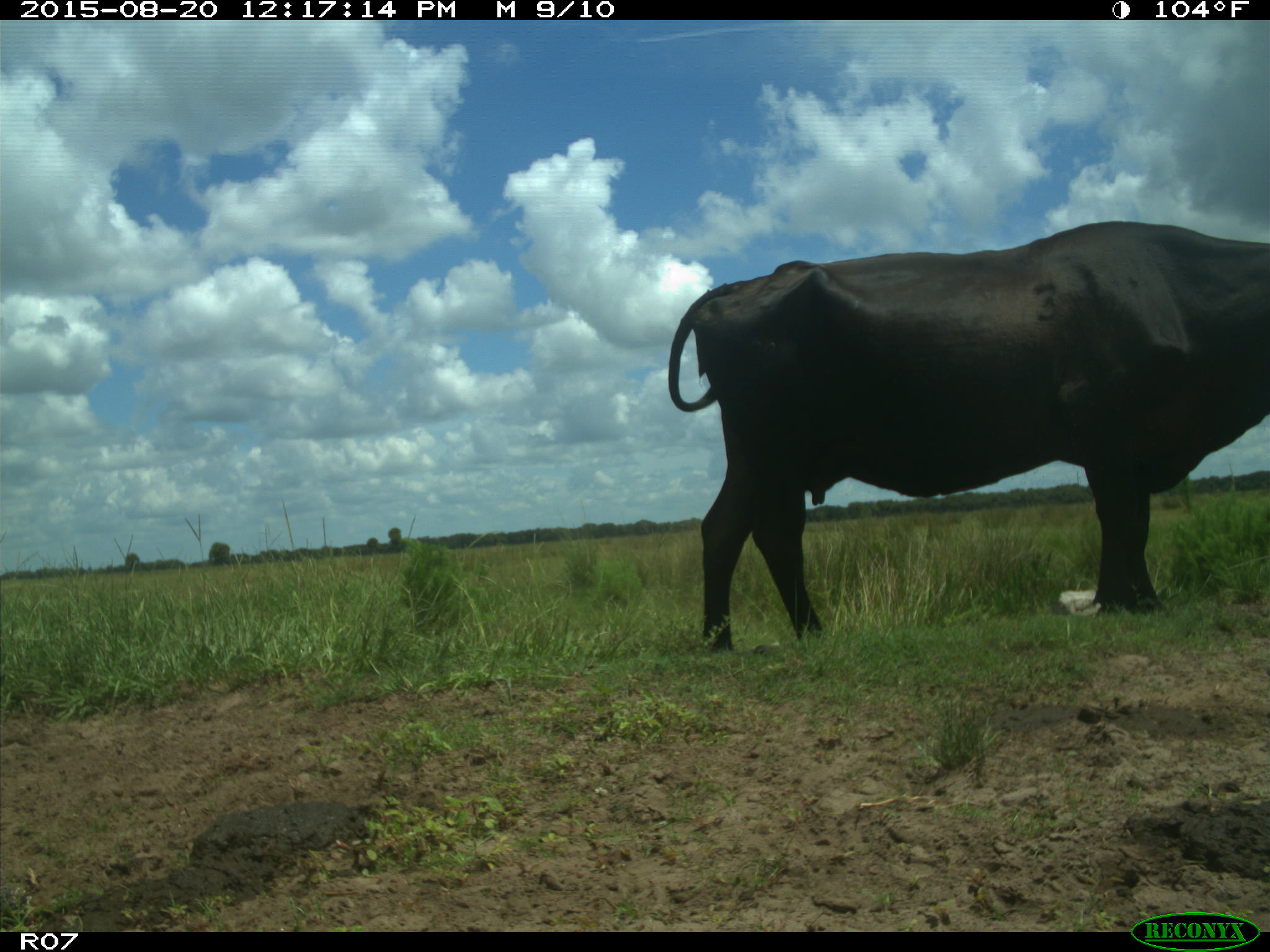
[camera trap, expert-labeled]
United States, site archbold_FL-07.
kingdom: Animalia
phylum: Chordata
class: Mammalia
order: Artiodactyla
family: Bovidae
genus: Bos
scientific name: Bos taurus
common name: domestic cow